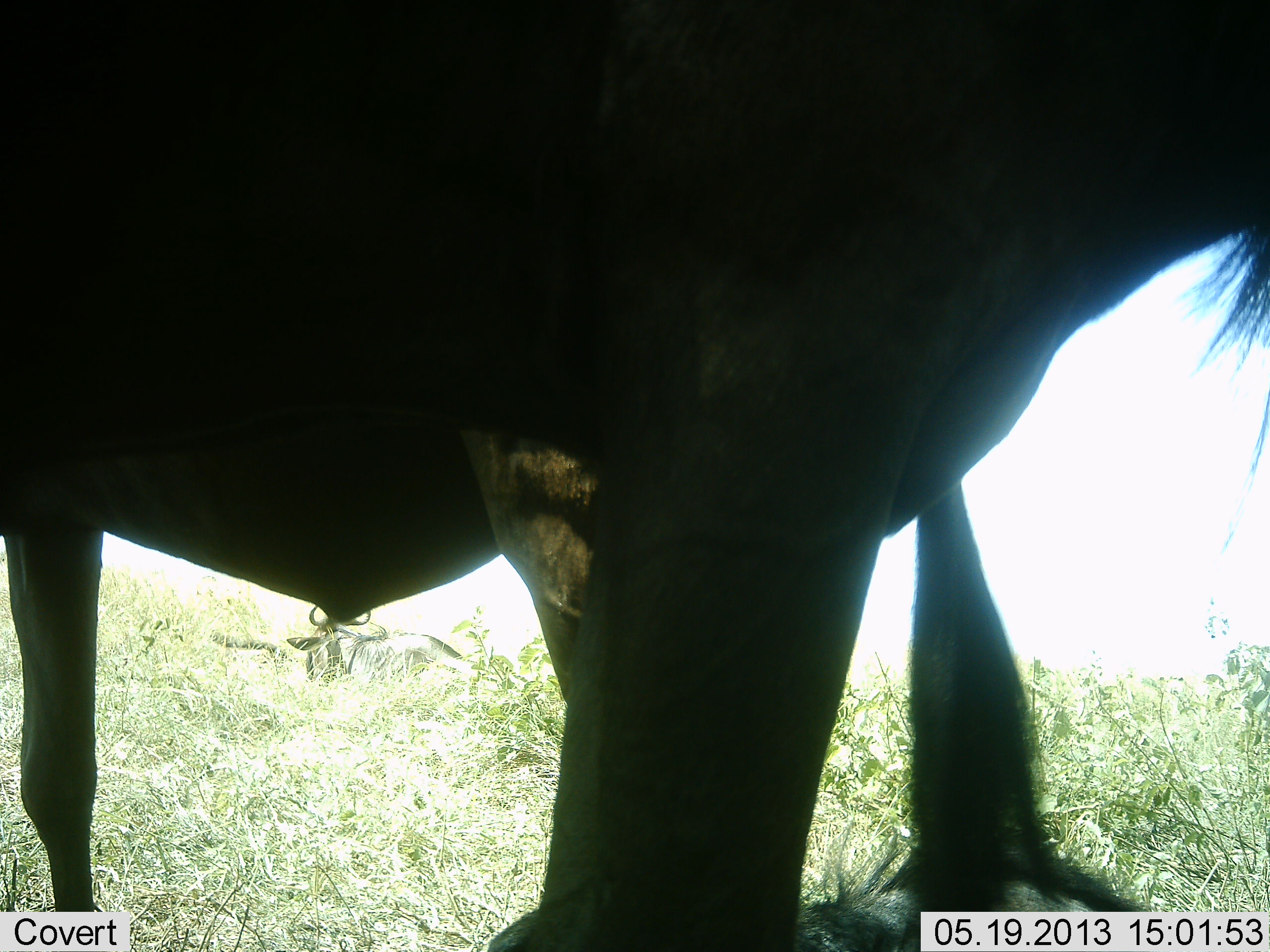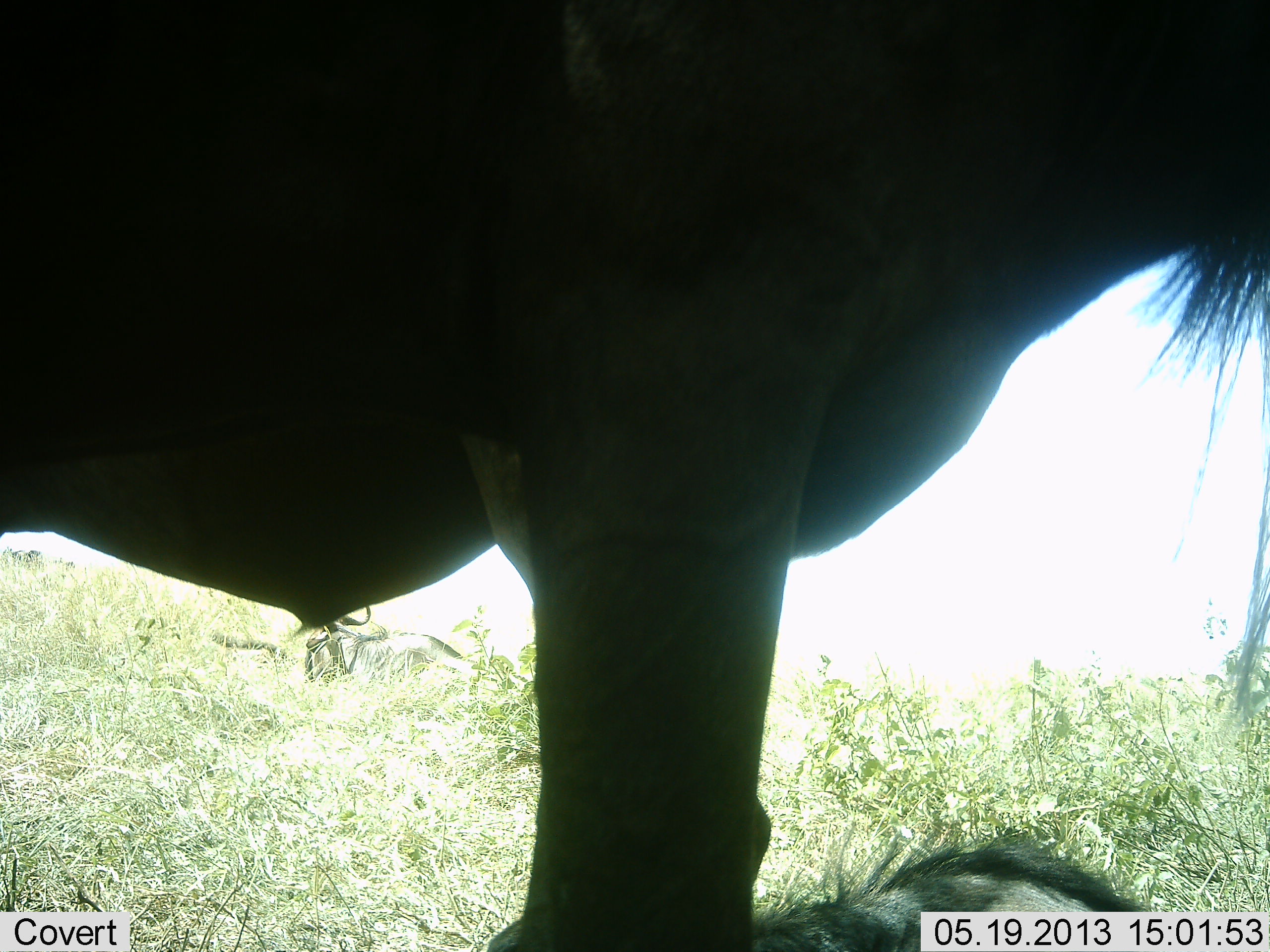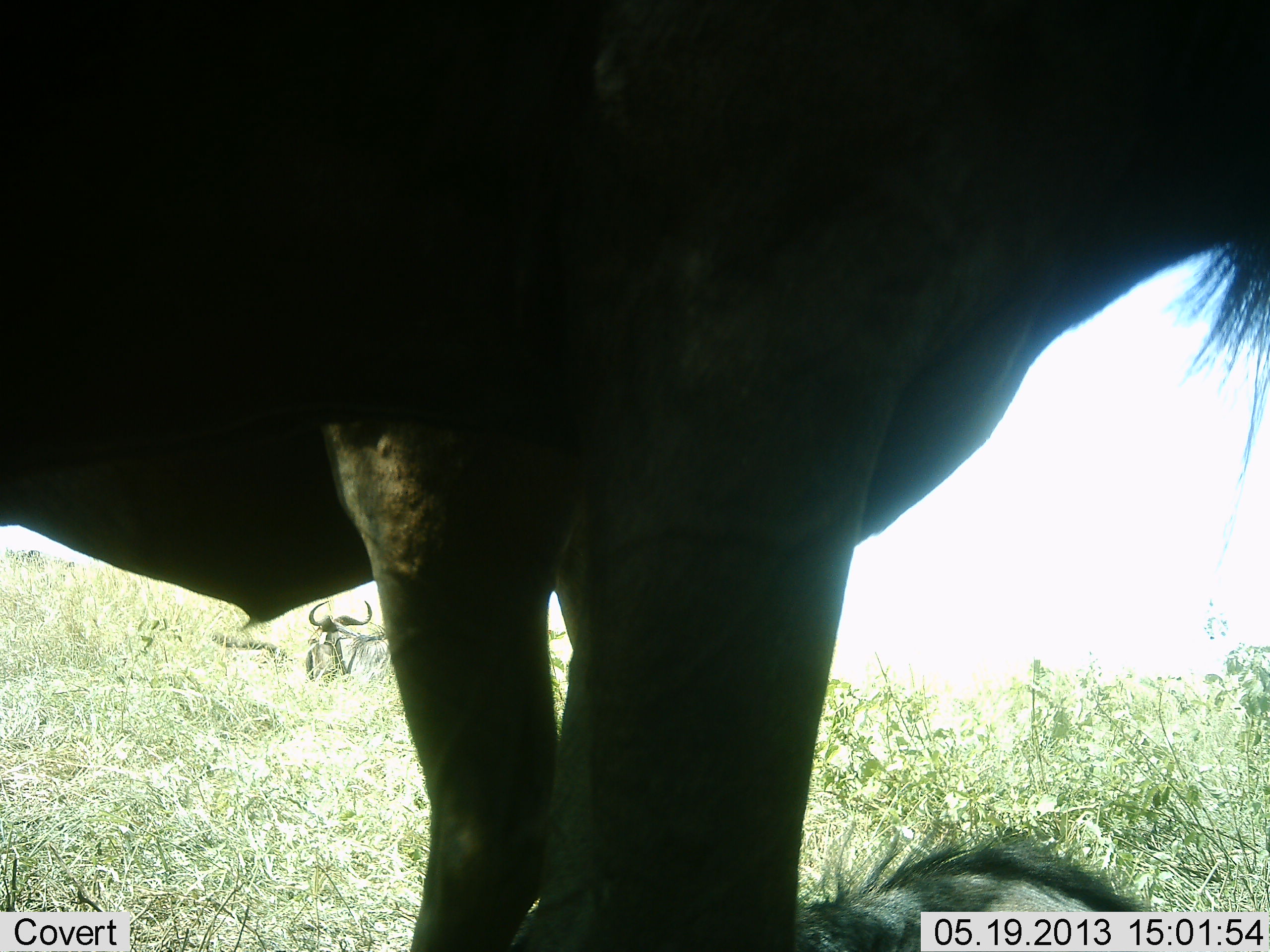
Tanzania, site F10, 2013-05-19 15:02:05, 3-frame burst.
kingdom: Animalia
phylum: Chordata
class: Mammalia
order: Artiodactyla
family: Bovidae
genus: Connochaetes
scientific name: Connochaetes taurinus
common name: blue wildebeest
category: wildebeest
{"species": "wildebeest (blue wildebeest) (Connochaetes taurinus)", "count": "3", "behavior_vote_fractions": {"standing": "83%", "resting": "83%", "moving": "11%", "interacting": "0%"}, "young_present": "0%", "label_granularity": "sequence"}